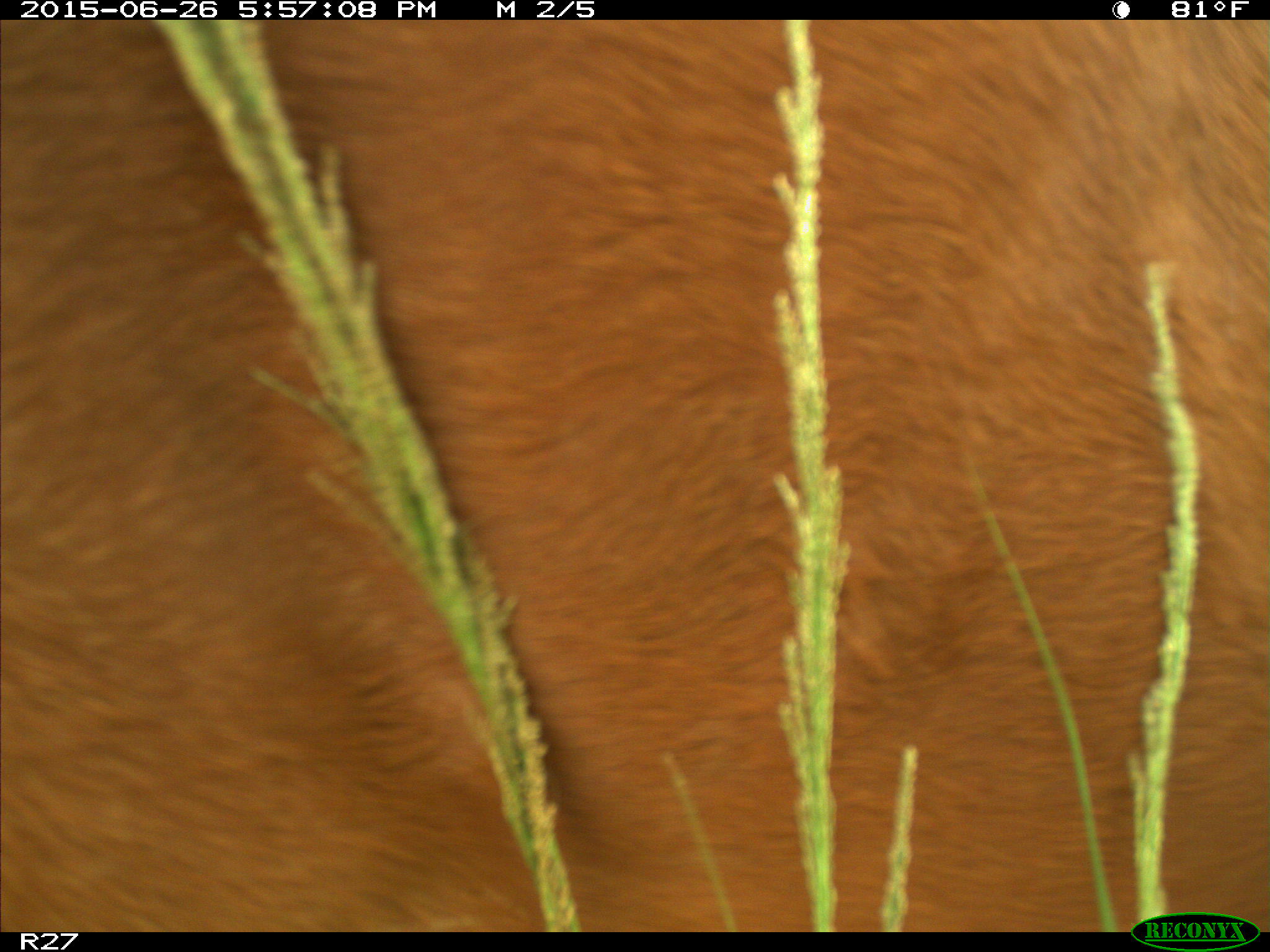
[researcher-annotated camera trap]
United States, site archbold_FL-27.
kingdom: Animalia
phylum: Chordata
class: Mammalia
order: Artiodactyla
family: Bovidae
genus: Bos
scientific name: Bos taurus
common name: domestic cow